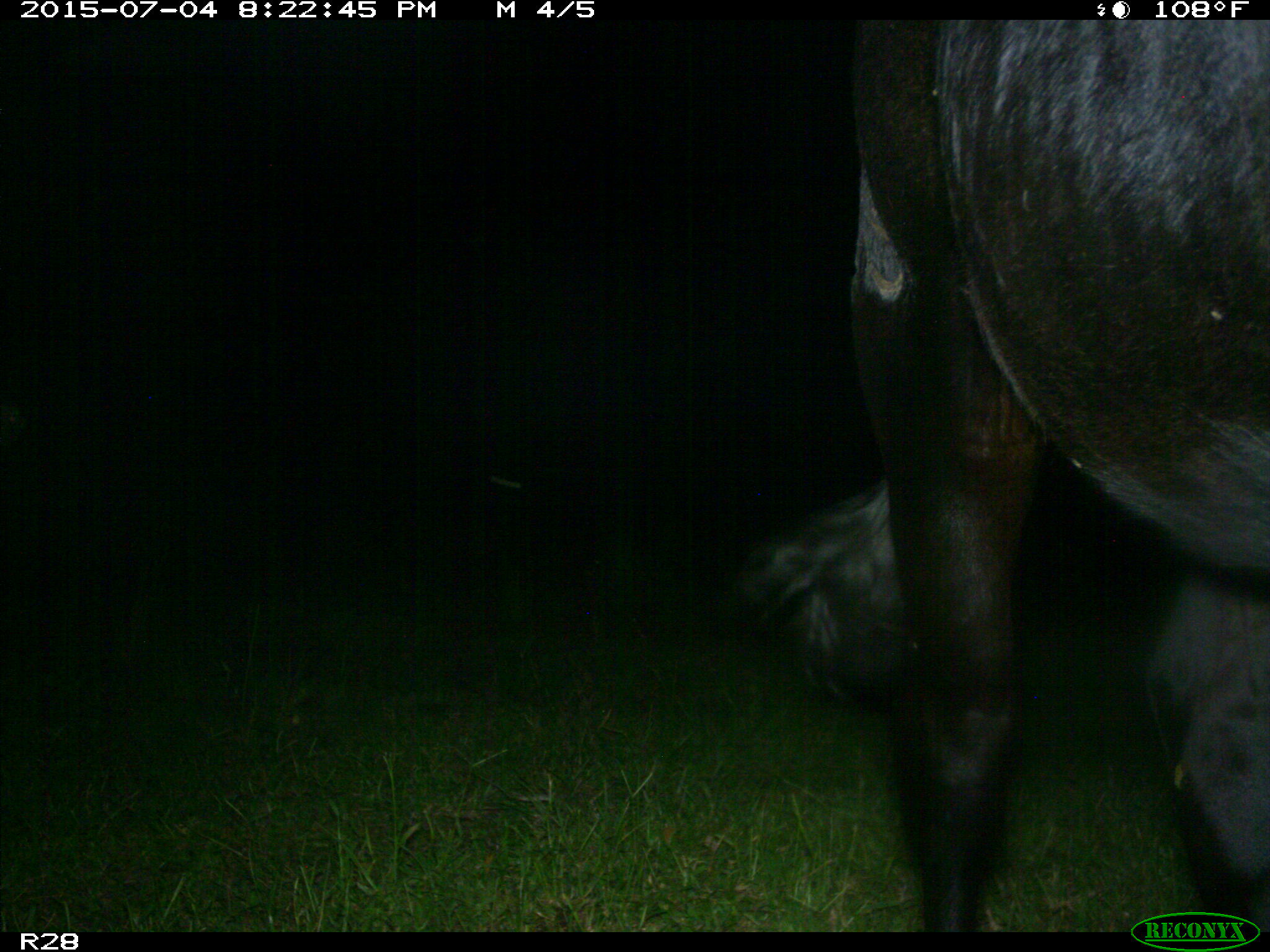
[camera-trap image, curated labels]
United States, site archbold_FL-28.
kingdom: Animalia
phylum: Chordata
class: Mammalia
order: Artiodactyla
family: Bovidae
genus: Bos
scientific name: Bos taurus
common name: domestic cow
Bos taurus (domestic cow).